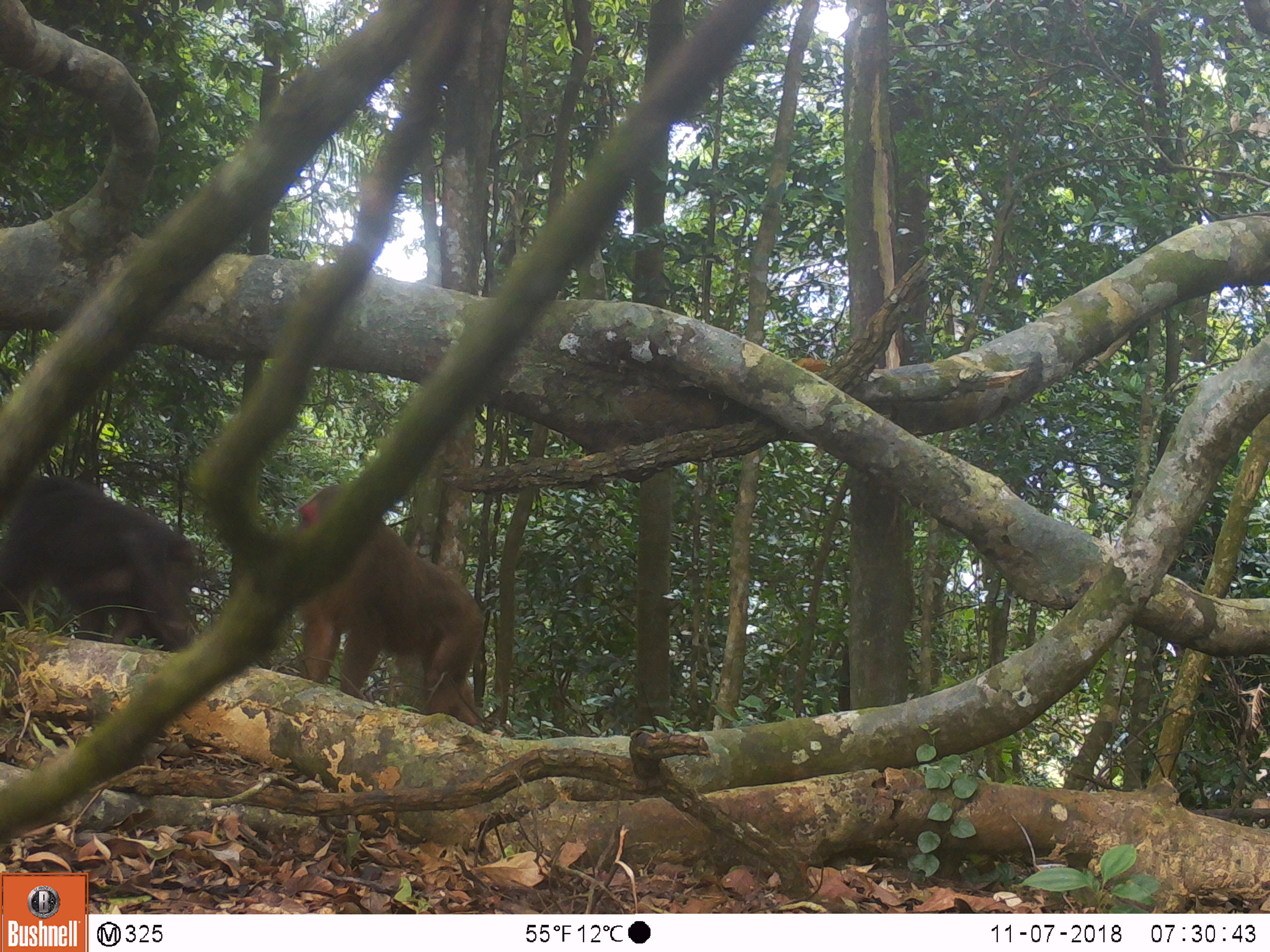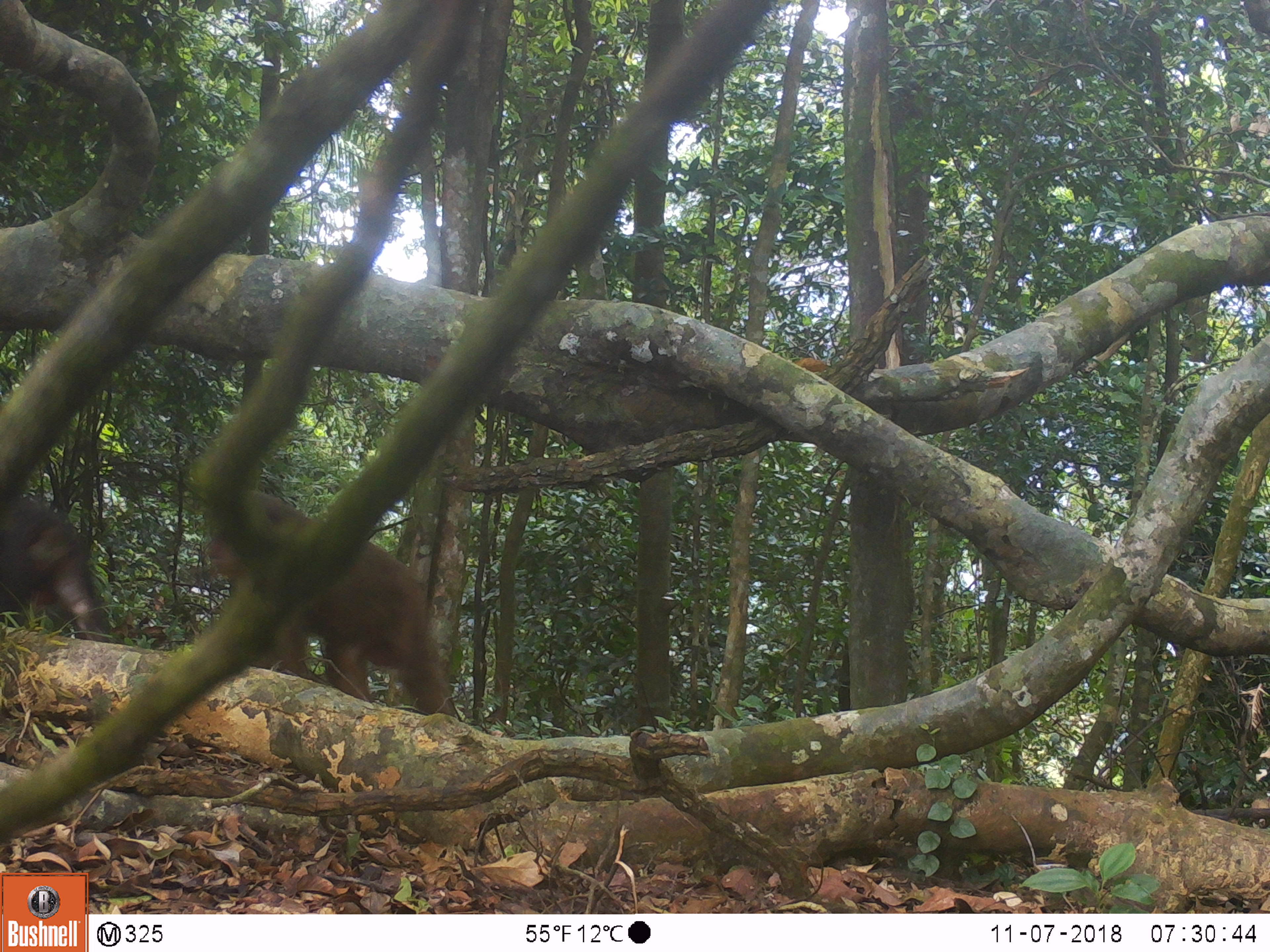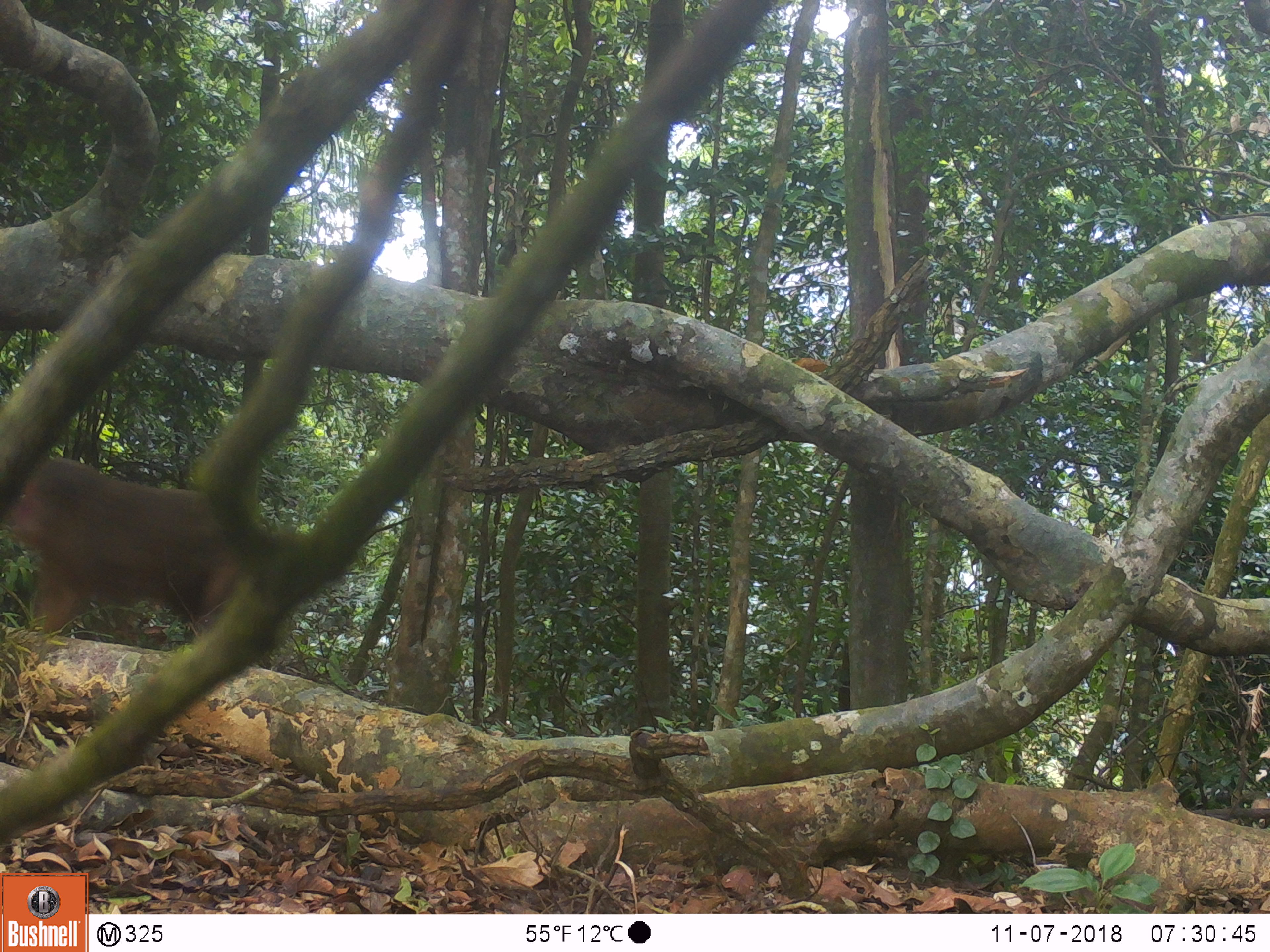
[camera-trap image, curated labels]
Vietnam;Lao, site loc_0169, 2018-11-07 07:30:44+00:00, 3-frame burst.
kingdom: Animalia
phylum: Chordata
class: Mammalia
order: Primates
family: Cercopithecidae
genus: Macaca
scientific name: Macaca arctoides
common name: stump-tailed macaque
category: stump tailed macaque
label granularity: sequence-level